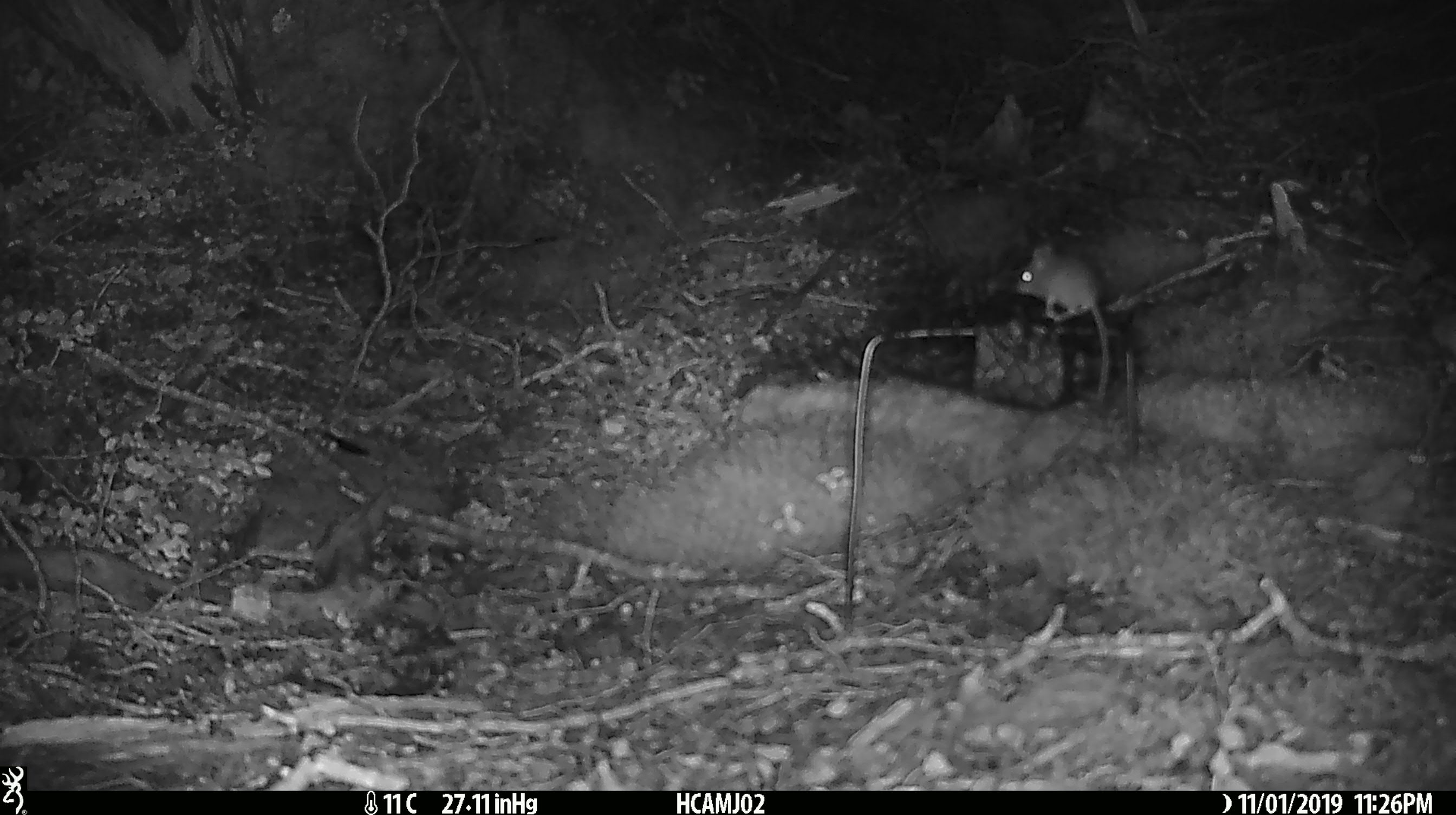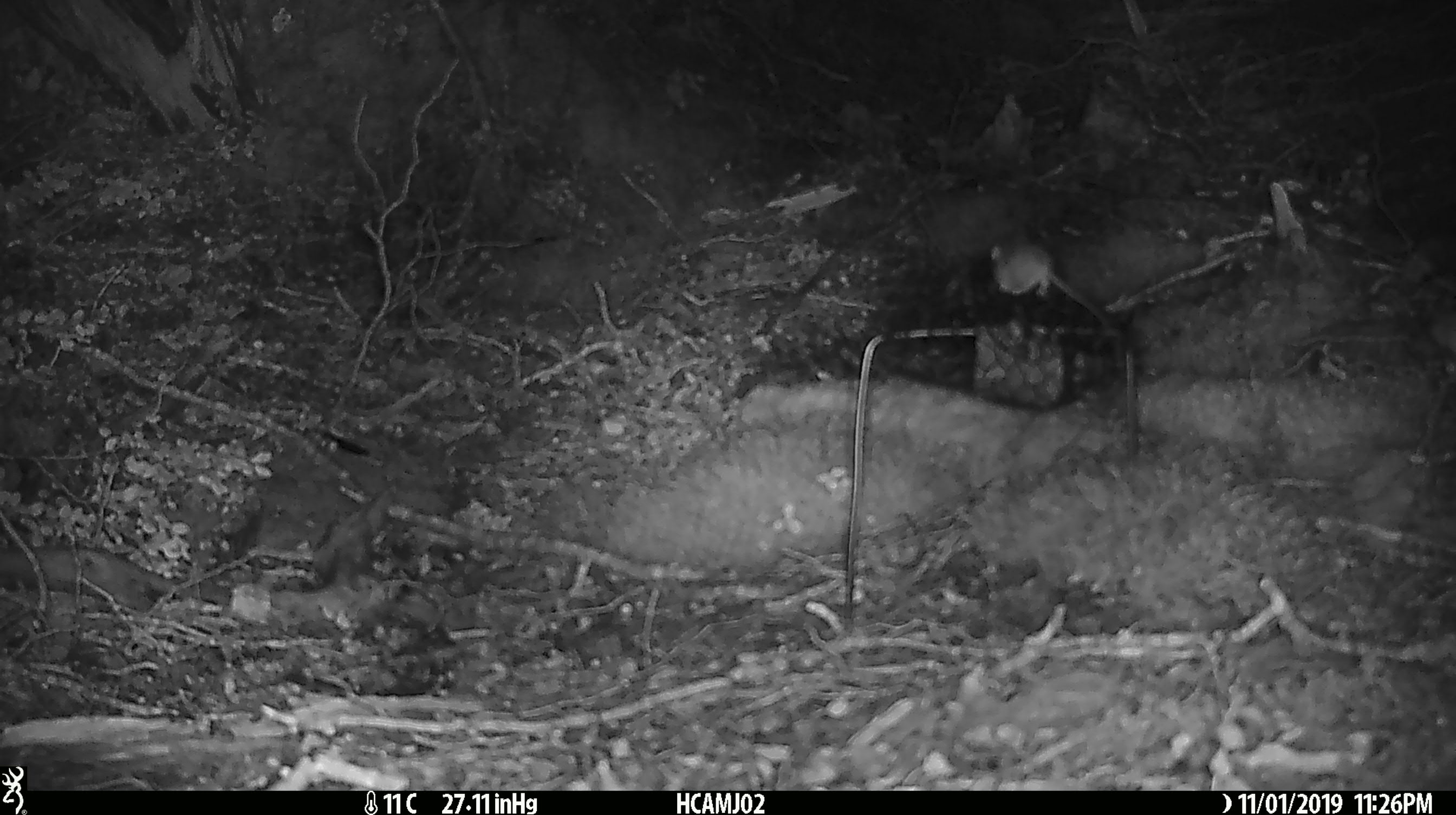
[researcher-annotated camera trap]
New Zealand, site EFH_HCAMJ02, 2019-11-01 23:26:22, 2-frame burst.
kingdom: Animalia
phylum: Chordata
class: Mammalia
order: Rodentia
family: Muridae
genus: Mus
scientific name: Mus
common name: mouse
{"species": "mouse (Mus)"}